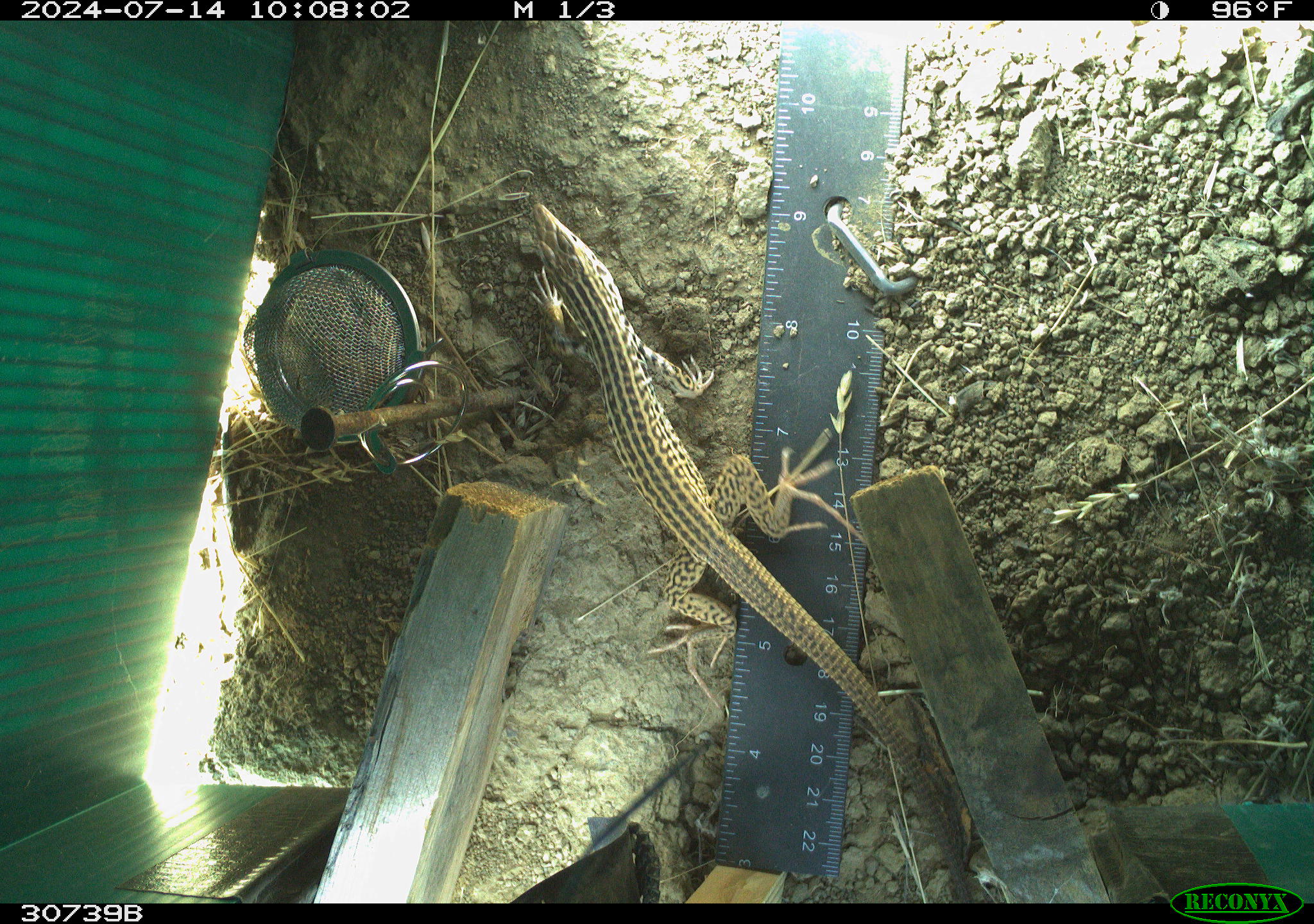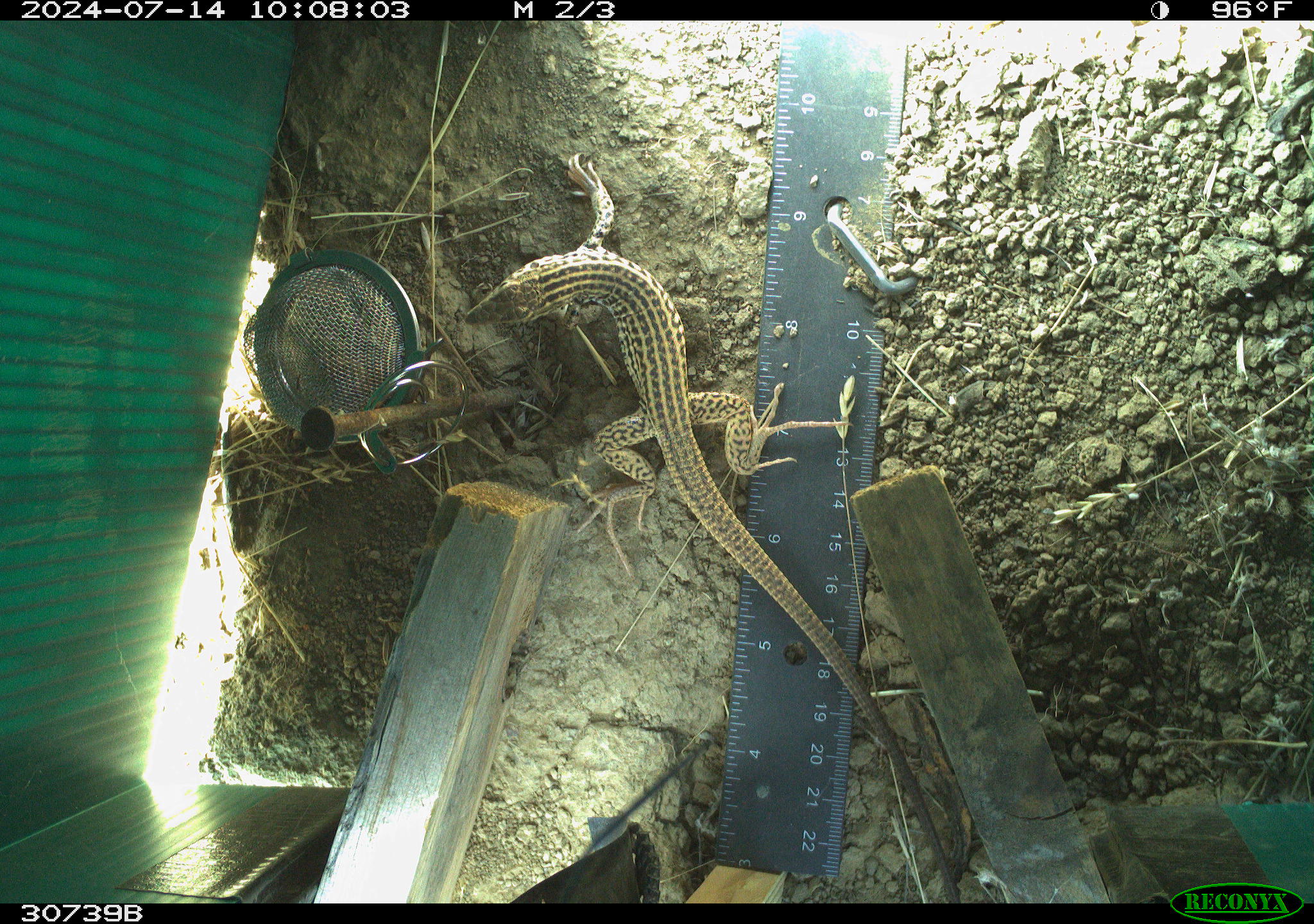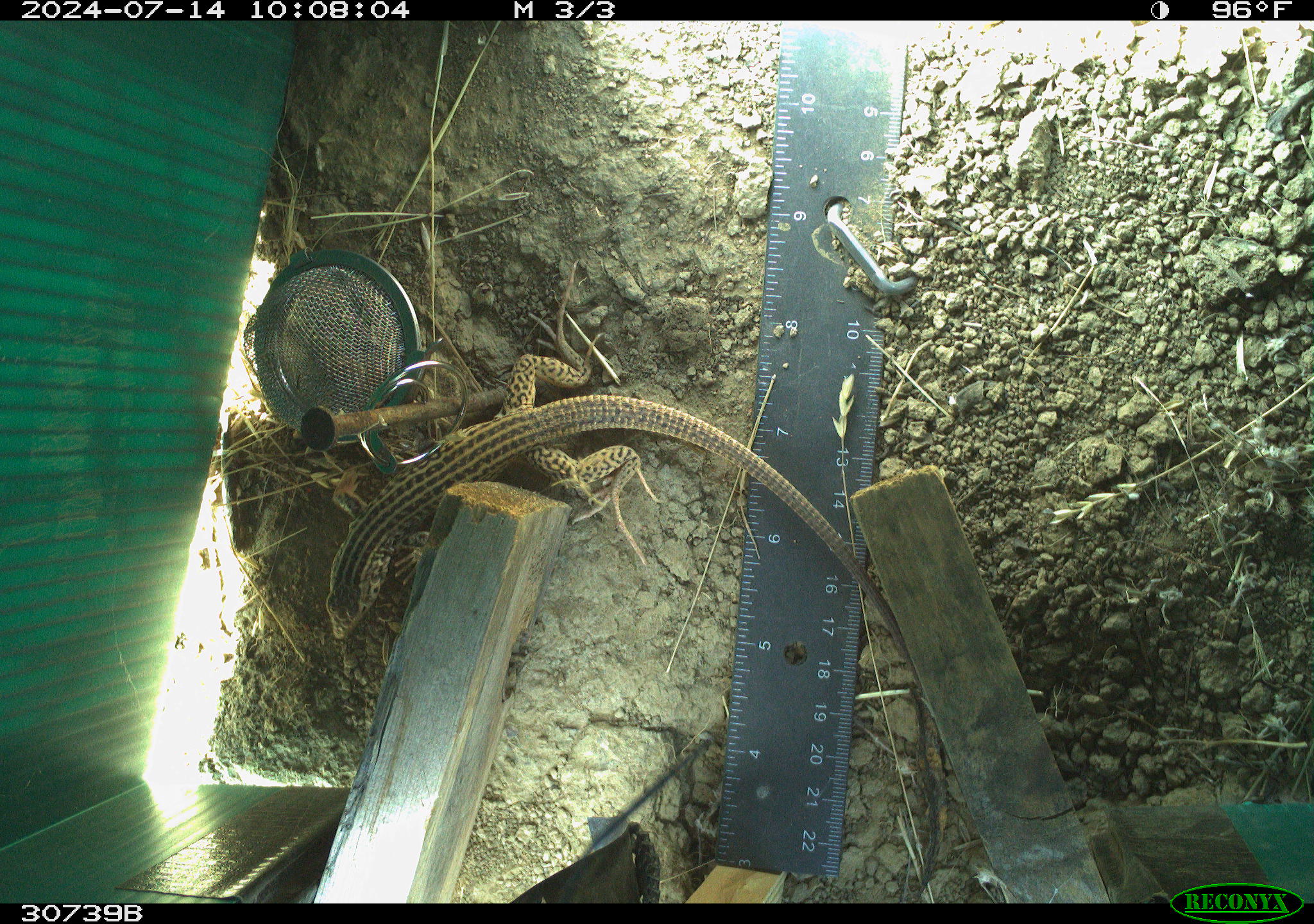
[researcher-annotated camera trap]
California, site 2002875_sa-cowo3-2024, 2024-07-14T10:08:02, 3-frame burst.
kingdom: Animalia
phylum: Chordata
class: Reptilia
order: Squamata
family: Teiidae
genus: Aspidoscelis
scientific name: Aspidoscelis tigris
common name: western whiptail